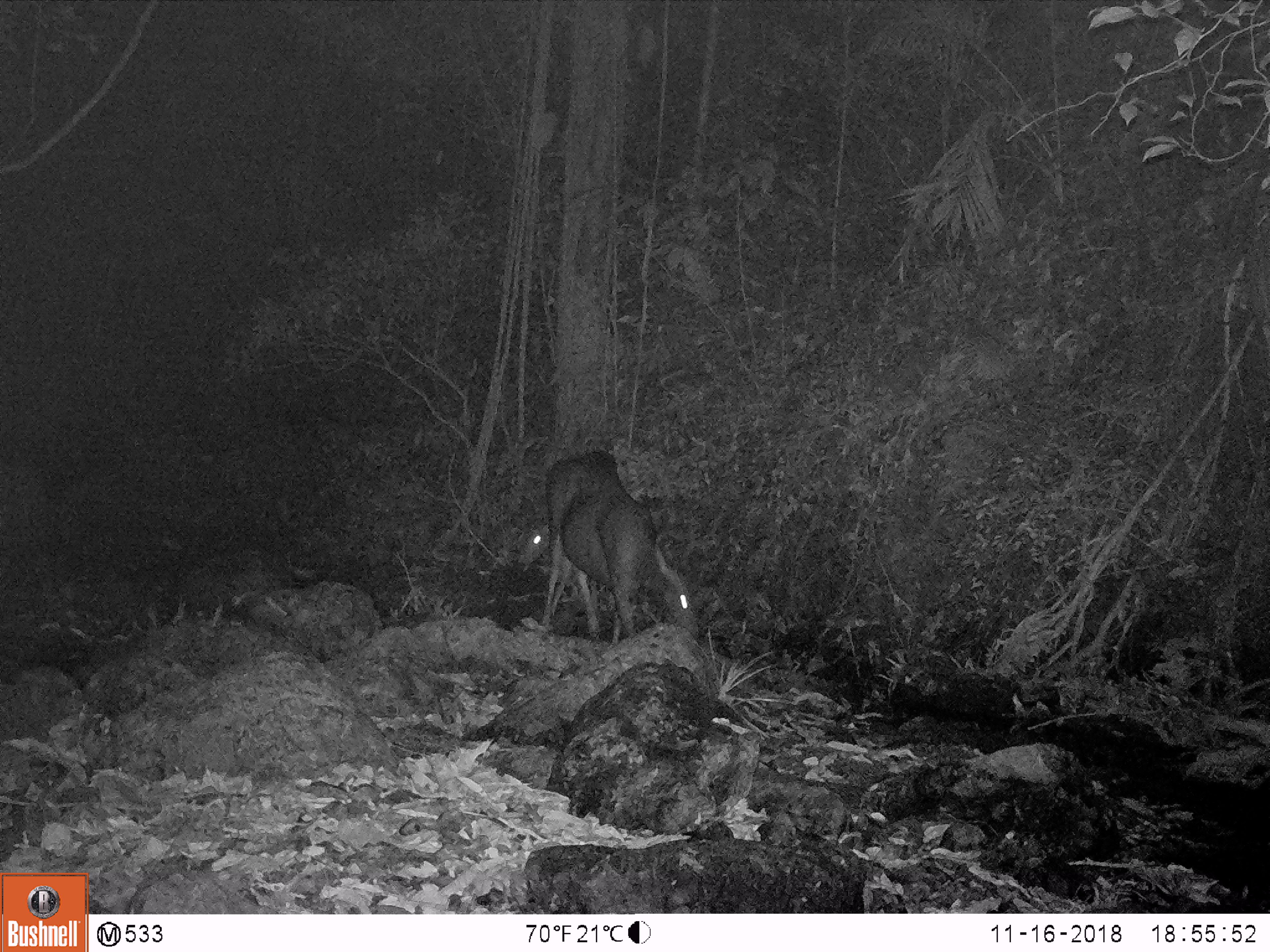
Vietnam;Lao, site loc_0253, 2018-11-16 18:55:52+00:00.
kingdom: Animalia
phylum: Chordata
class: Mammalia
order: Artiodactyla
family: Cervidae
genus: Rusa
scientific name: Rusa unicolor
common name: sambar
Sambar (Rusa unicolor). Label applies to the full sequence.